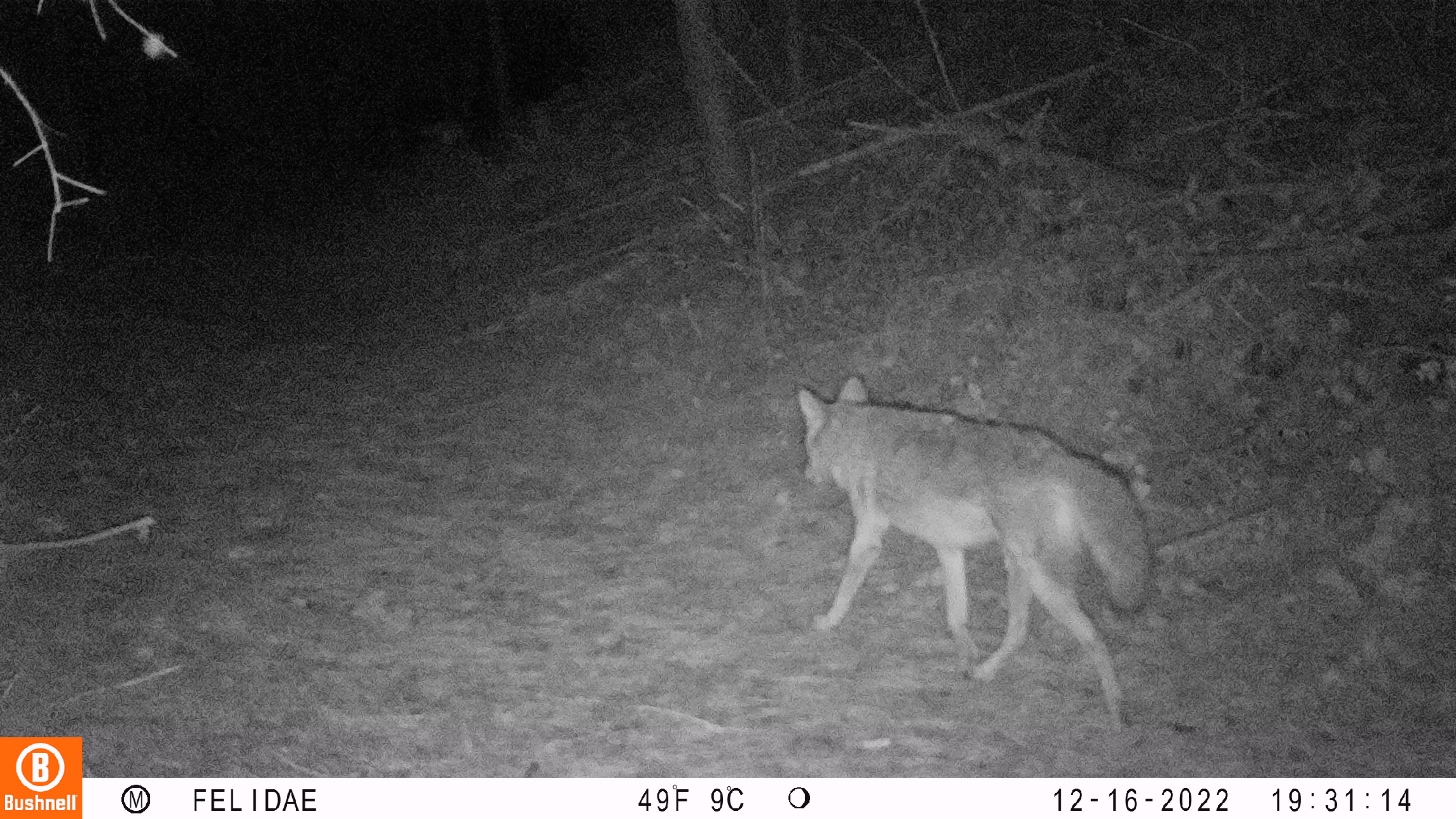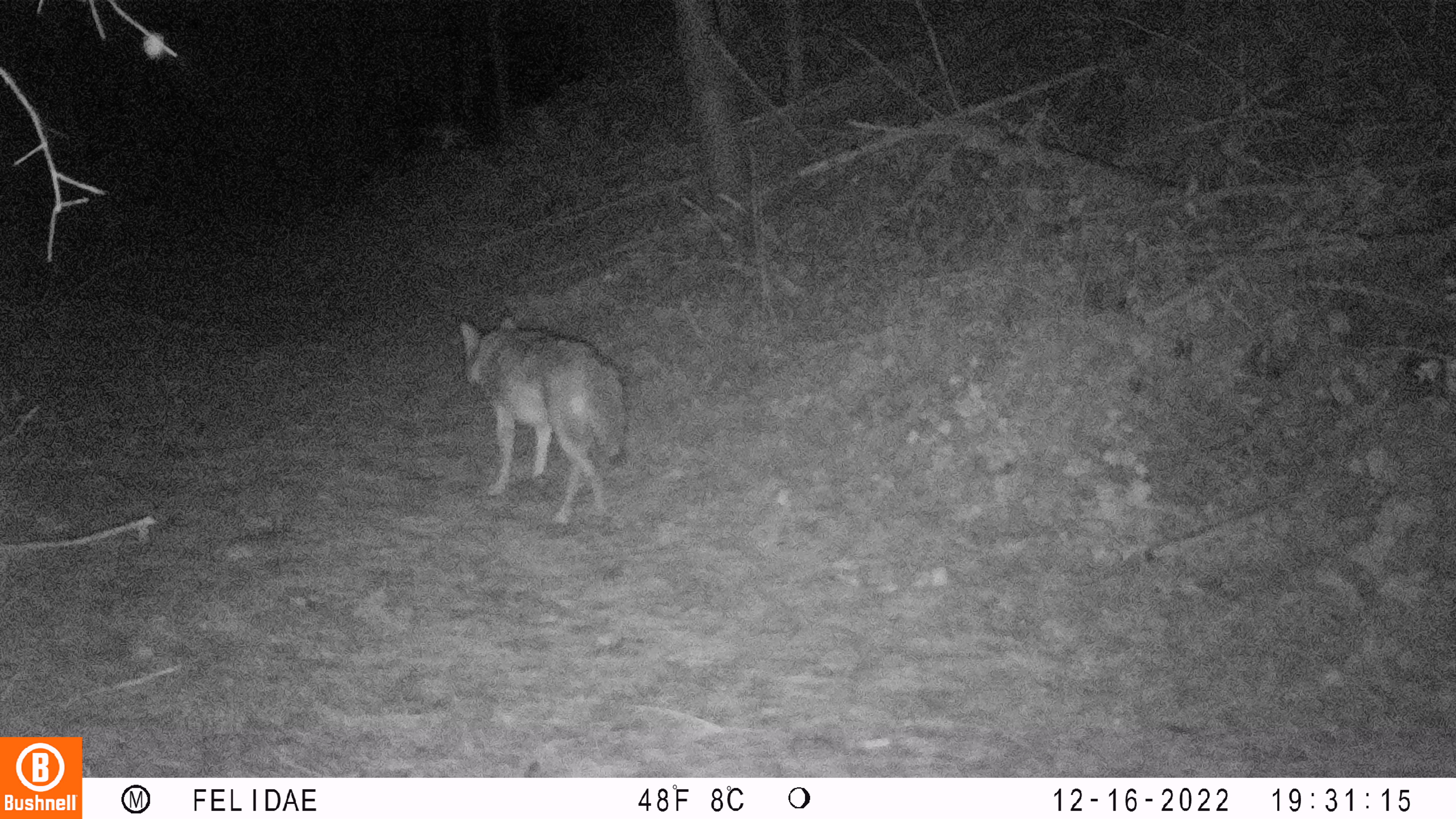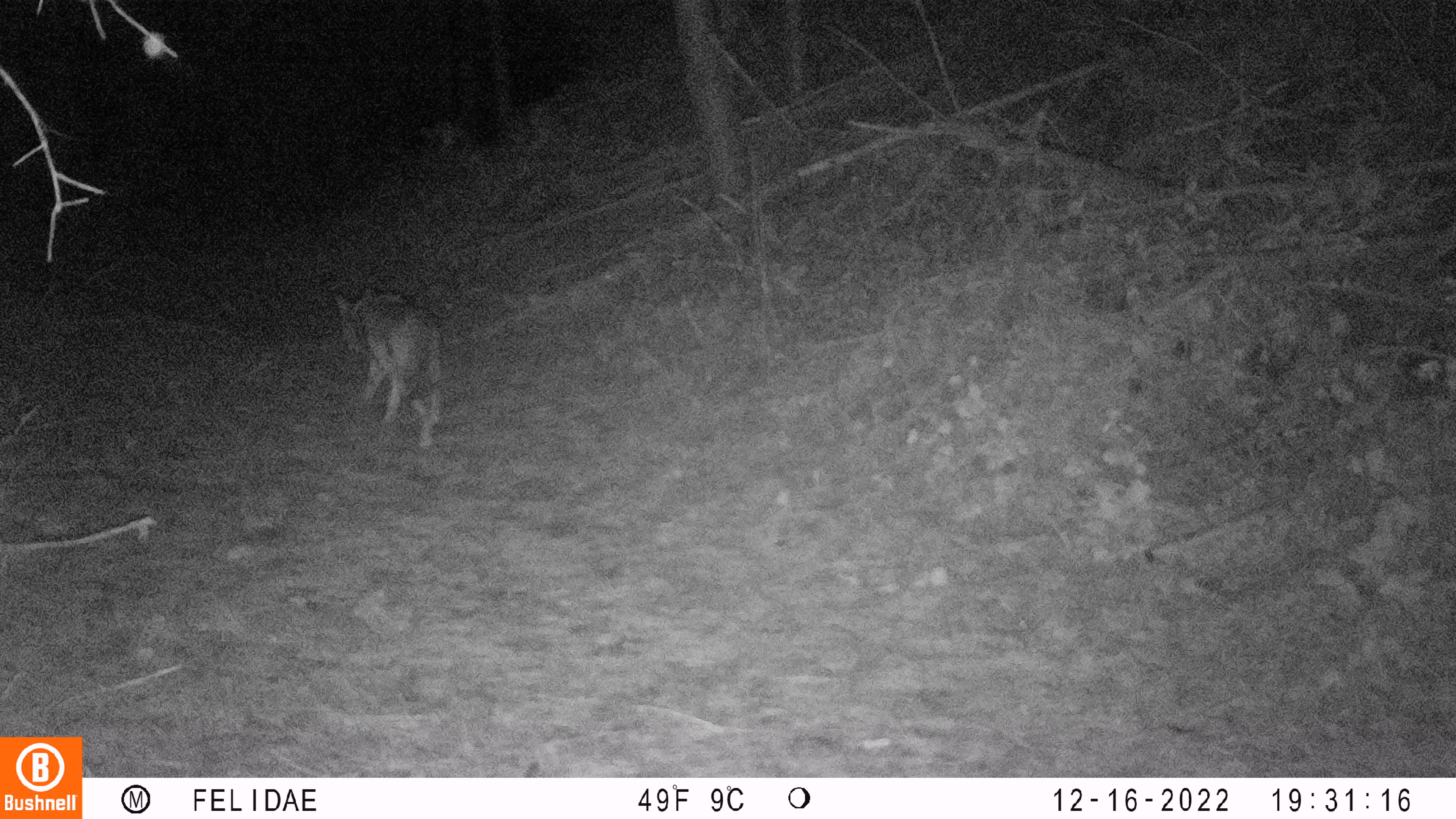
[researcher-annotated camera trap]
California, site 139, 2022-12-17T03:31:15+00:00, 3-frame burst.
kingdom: Animalia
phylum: Chordata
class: Mammalia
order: Carnivora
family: Canidae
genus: Canis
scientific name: Canis latrans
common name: coyote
Coyote (Canis latrans).